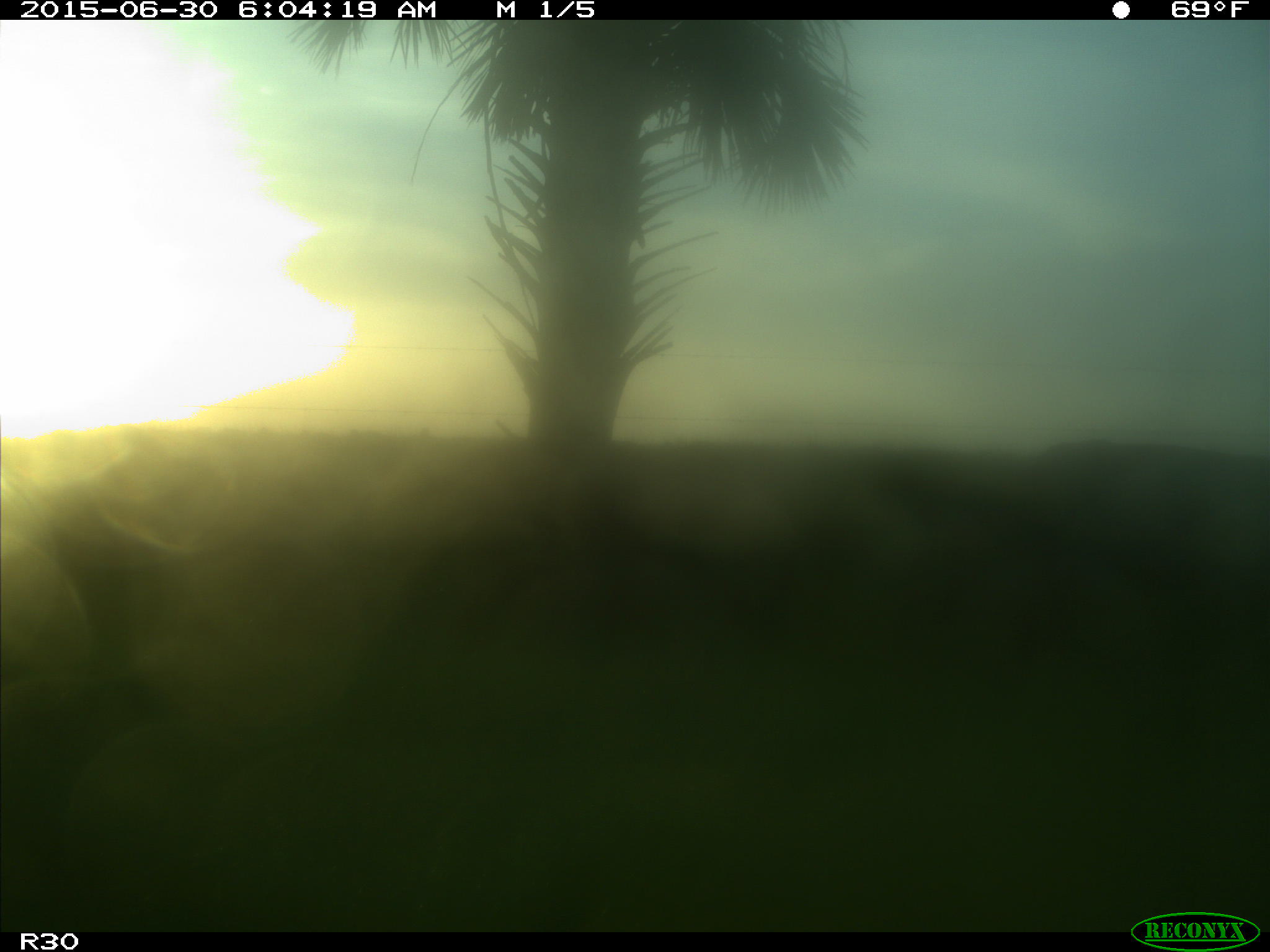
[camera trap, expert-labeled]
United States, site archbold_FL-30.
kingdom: Animalia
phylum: Chordata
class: Mammalia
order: Artiodactyla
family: Bovidae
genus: Bos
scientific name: Bos taurus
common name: domestic cow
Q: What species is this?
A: Bos taurus (domestic cow).